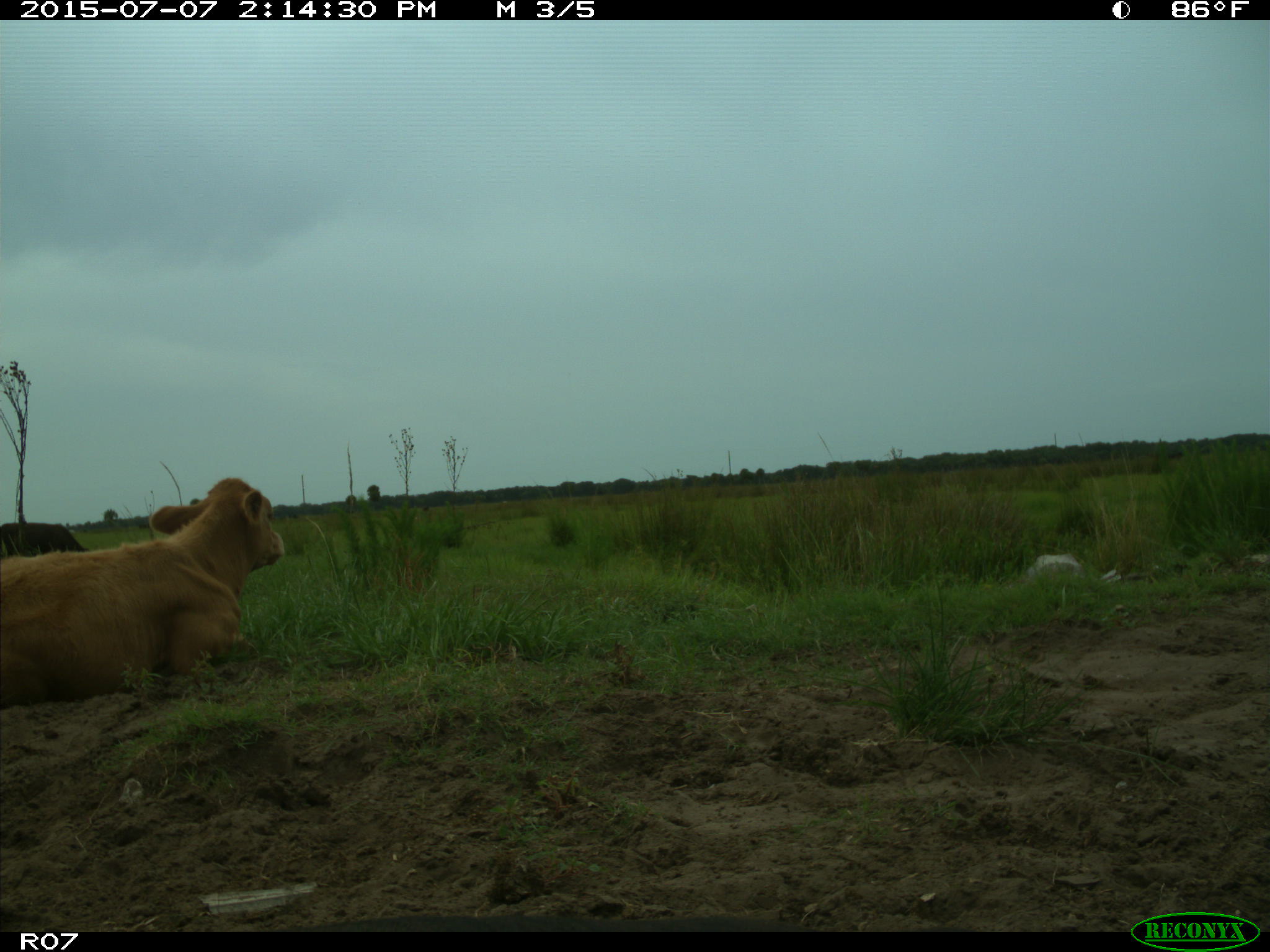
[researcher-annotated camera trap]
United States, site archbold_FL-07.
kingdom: Animalia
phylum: Chordata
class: Mammalia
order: Artiodactyla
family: Bovidae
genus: Bos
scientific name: Bos taurus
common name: domestic cow